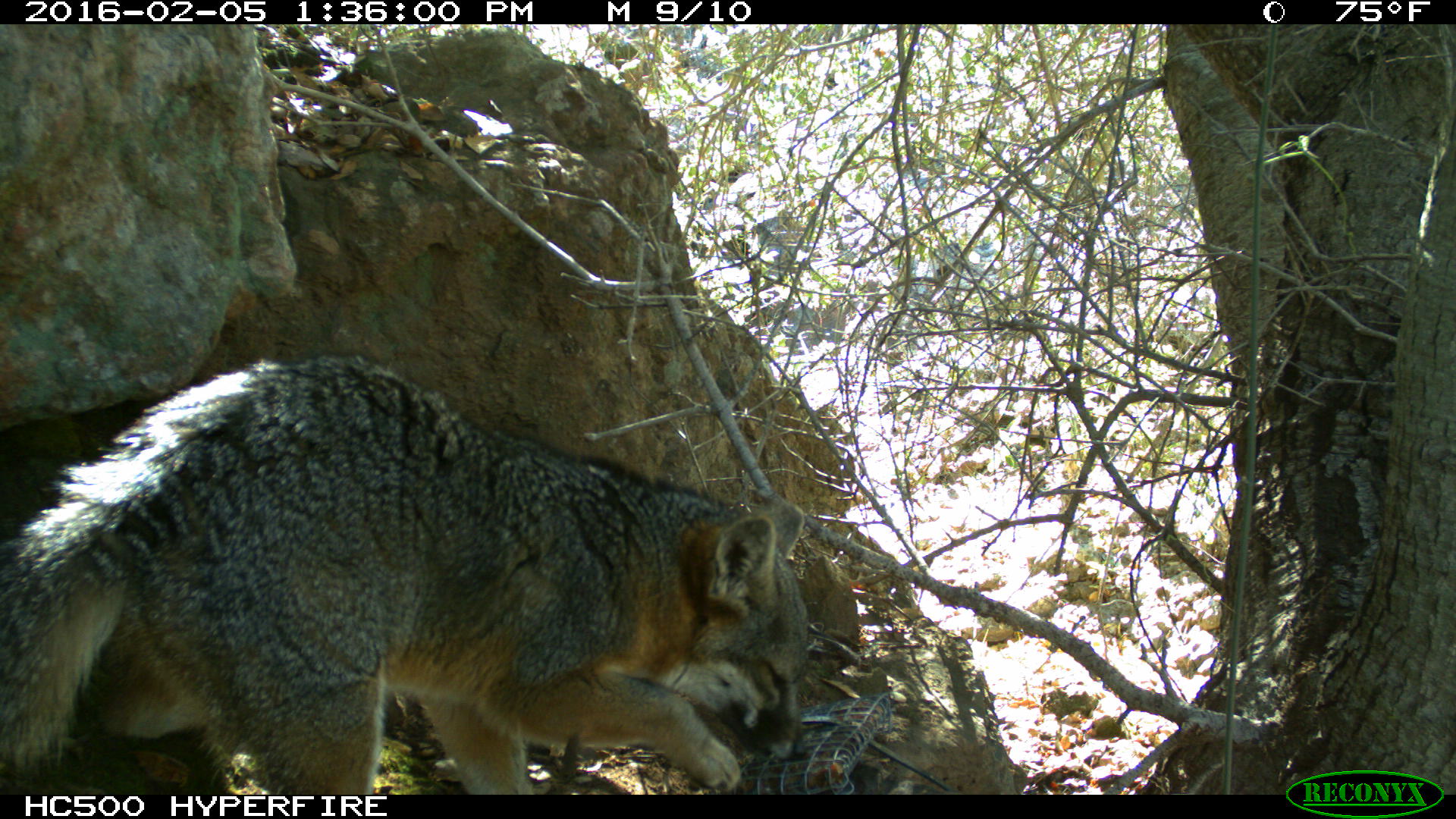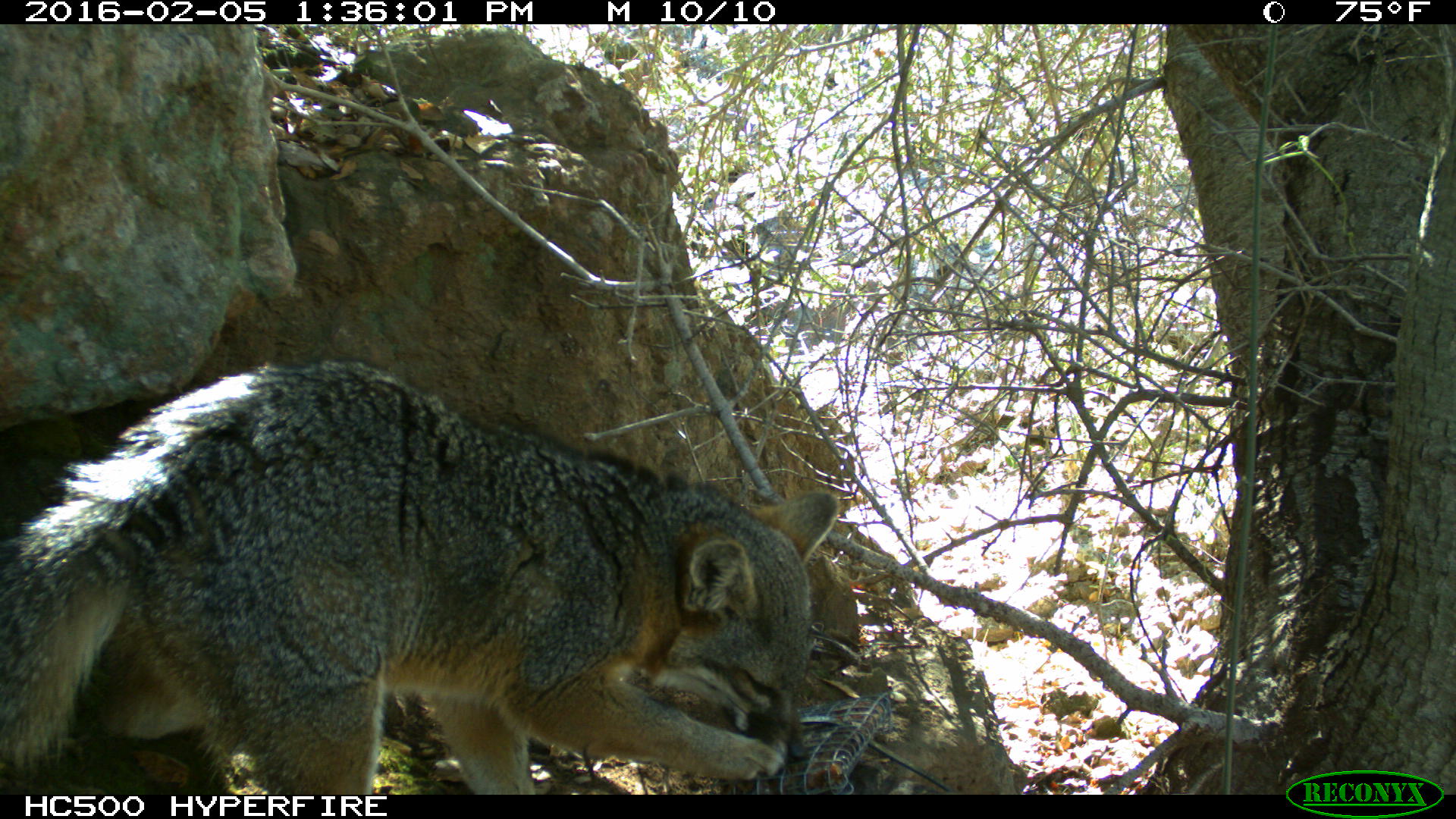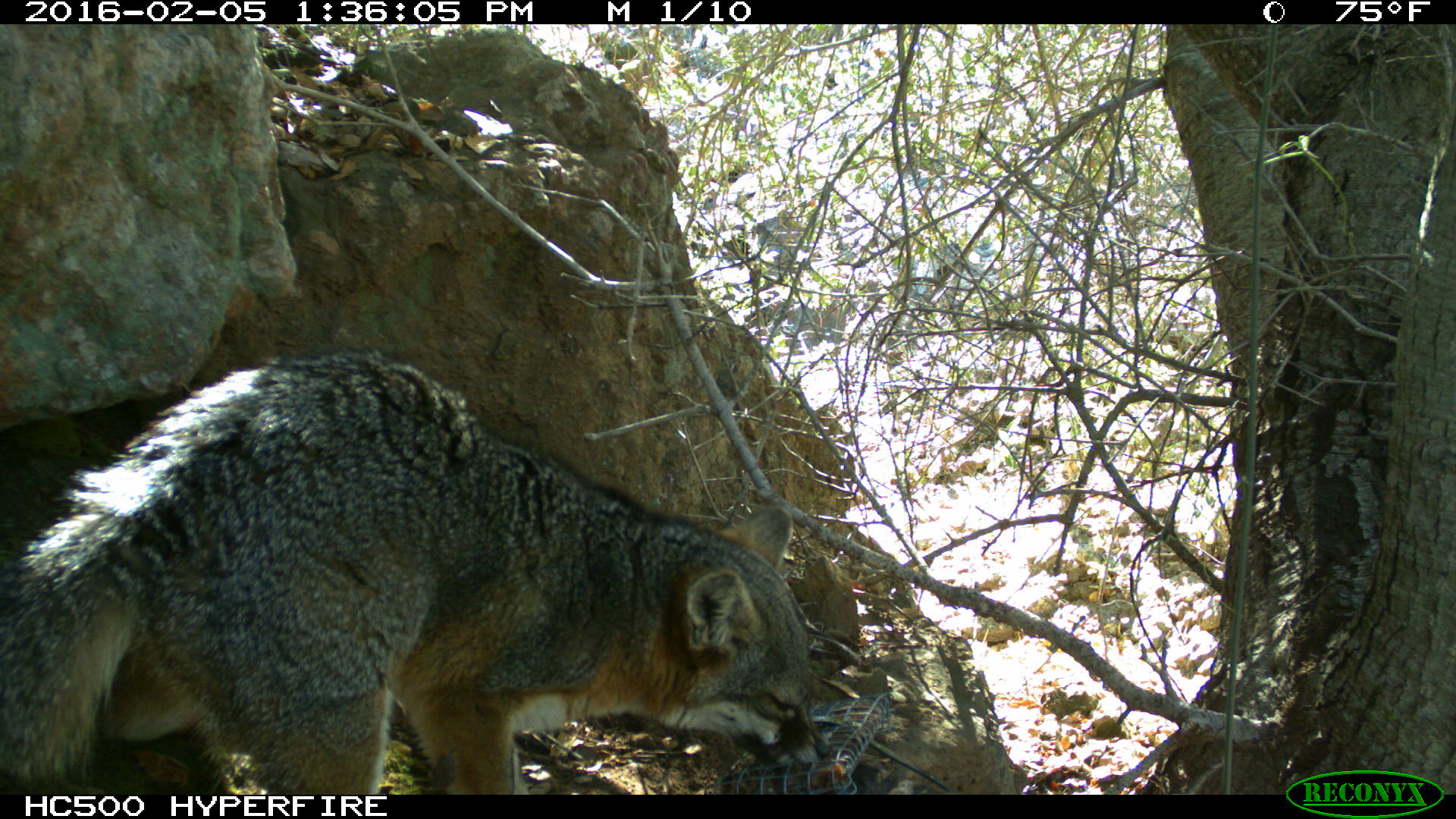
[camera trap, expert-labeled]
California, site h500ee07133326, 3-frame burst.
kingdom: Animalia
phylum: Chordata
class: Mammalia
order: Carnivora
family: Canidae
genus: Urocyon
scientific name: Urocyon littoralis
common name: island fox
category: fox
Fox (island fox) (Urocyon littoralis).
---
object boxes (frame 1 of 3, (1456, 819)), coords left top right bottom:
fox: 0 353 811 795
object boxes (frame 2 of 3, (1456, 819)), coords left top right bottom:
fox: 0 355 839 794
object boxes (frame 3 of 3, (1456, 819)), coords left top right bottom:
fox: 0 347 834 794